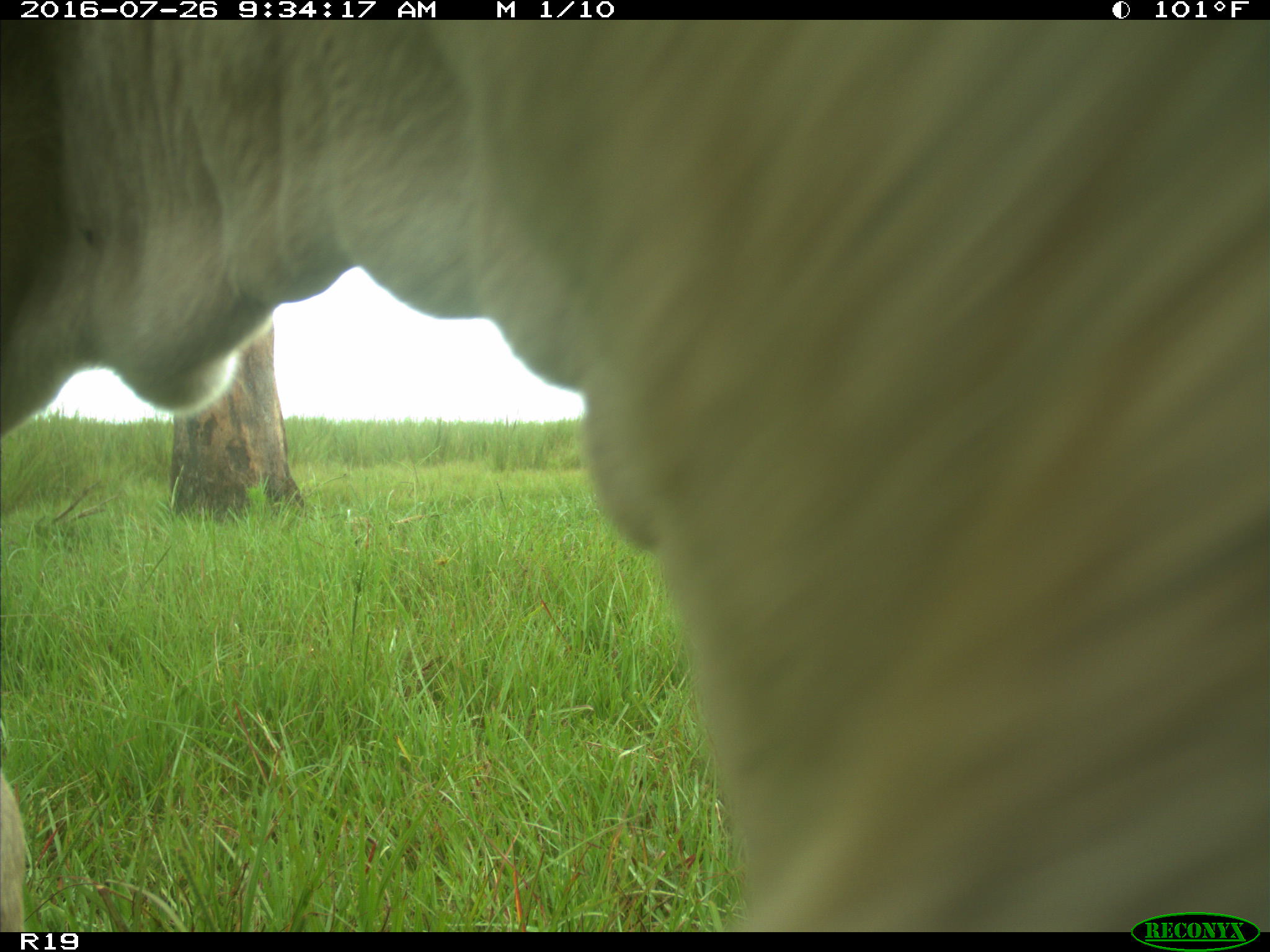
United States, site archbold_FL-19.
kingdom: Animalia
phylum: Chordata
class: Mammalia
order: Artiodactyla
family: Bovidae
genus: Bos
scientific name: Bos taurus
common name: domestic cow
Bos taurus (domestic cow).